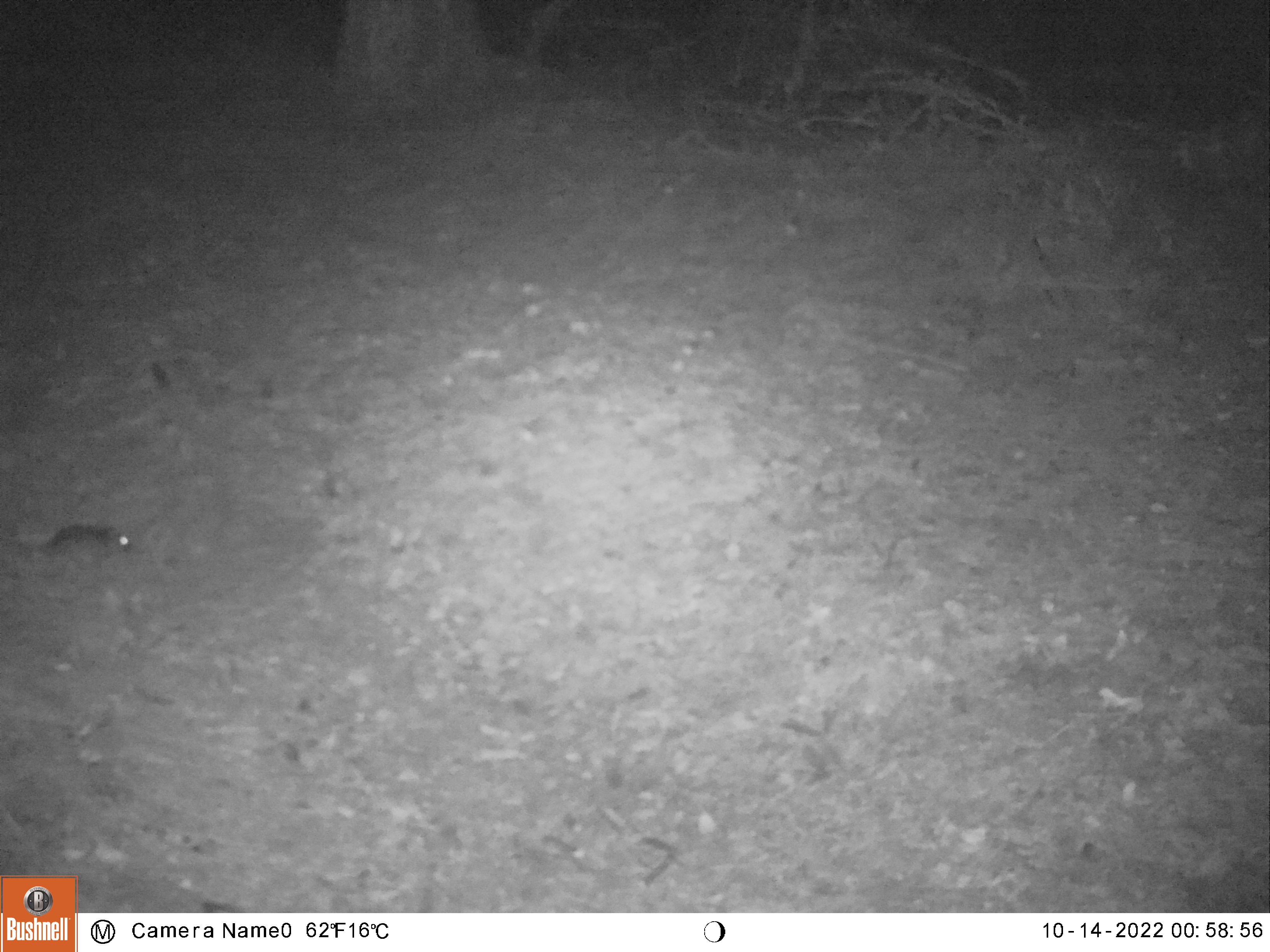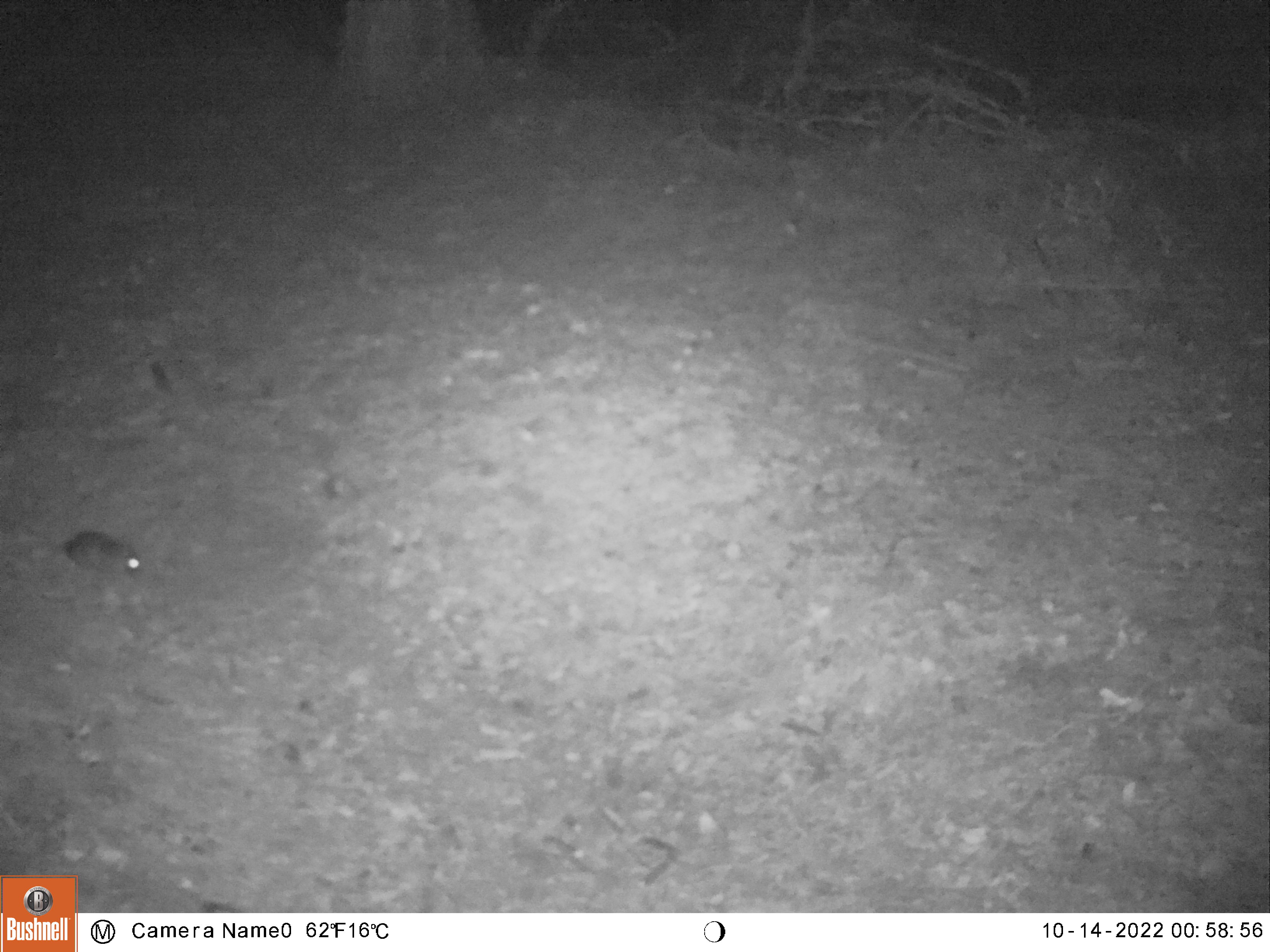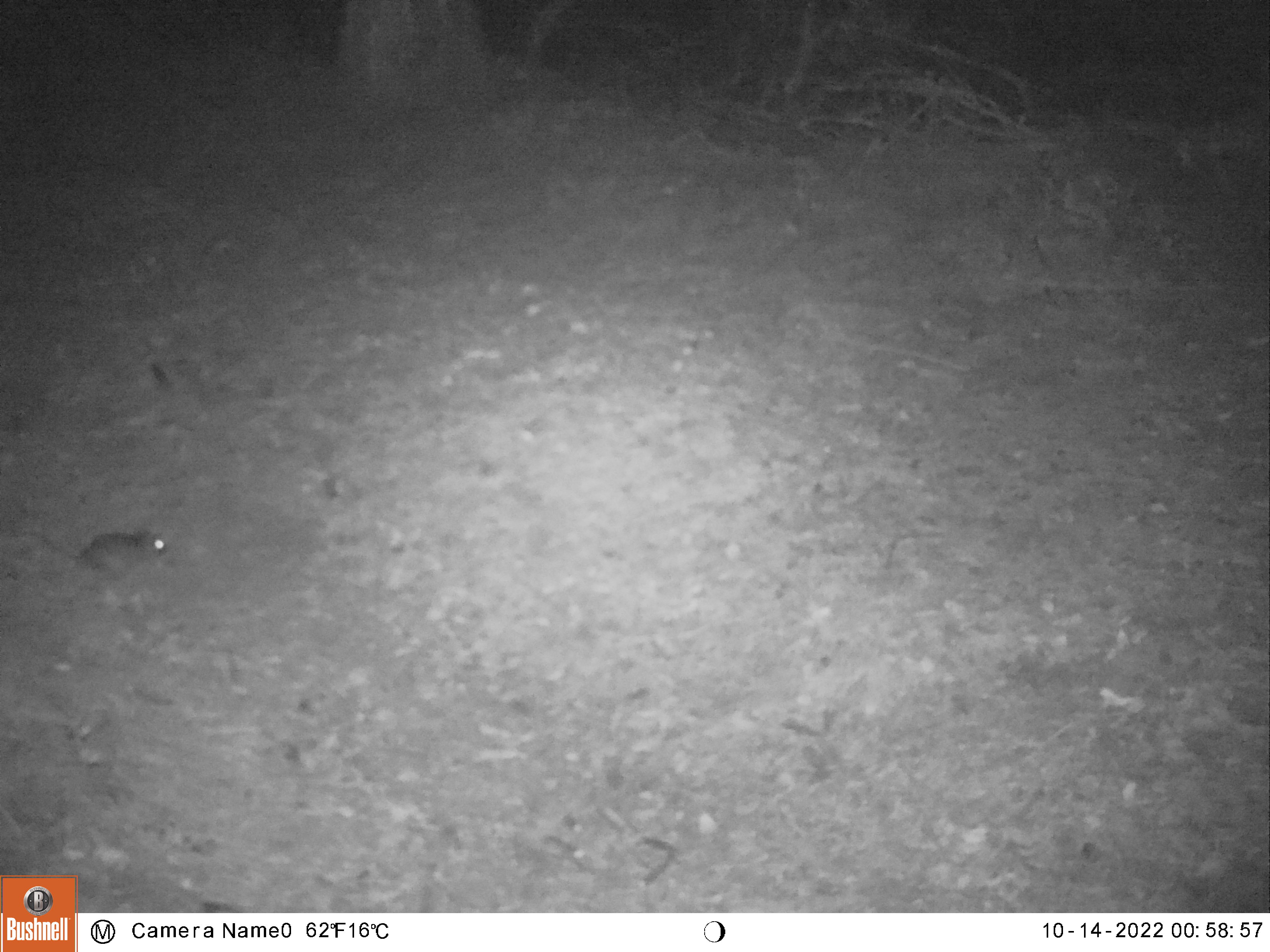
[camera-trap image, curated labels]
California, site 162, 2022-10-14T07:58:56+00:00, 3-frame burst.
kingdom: Animalia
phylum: Chordata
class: Mammalia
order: Rodentia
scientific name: Rodentia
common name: mouse or rat